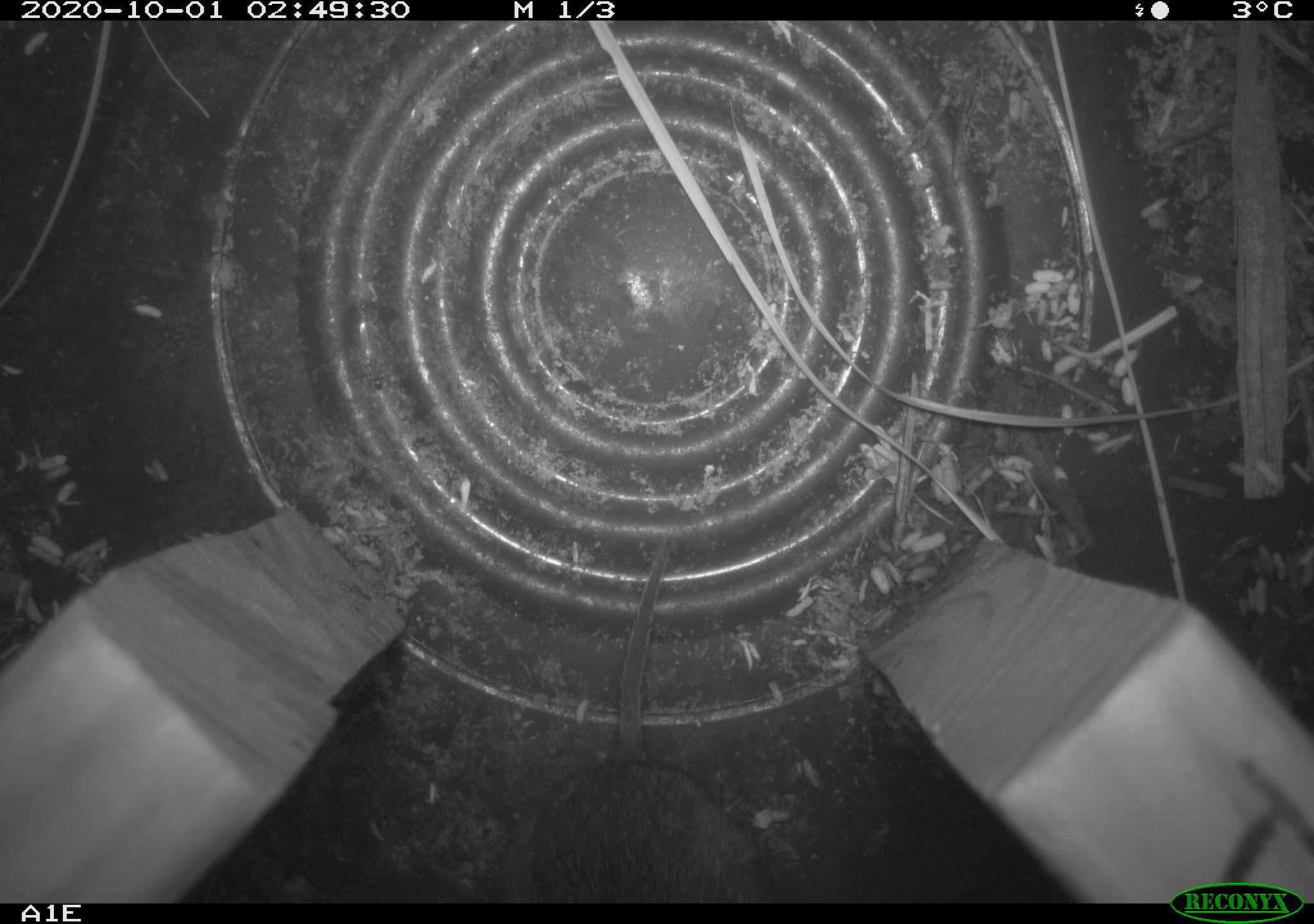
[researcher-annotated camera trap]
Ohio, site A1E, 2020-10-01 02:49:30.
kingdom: Animalia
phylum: Chordata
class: Mammalia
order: Rodentia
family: Cricetidae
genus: Microtus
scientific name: Microtus pennsylvanicus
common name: meadow vole